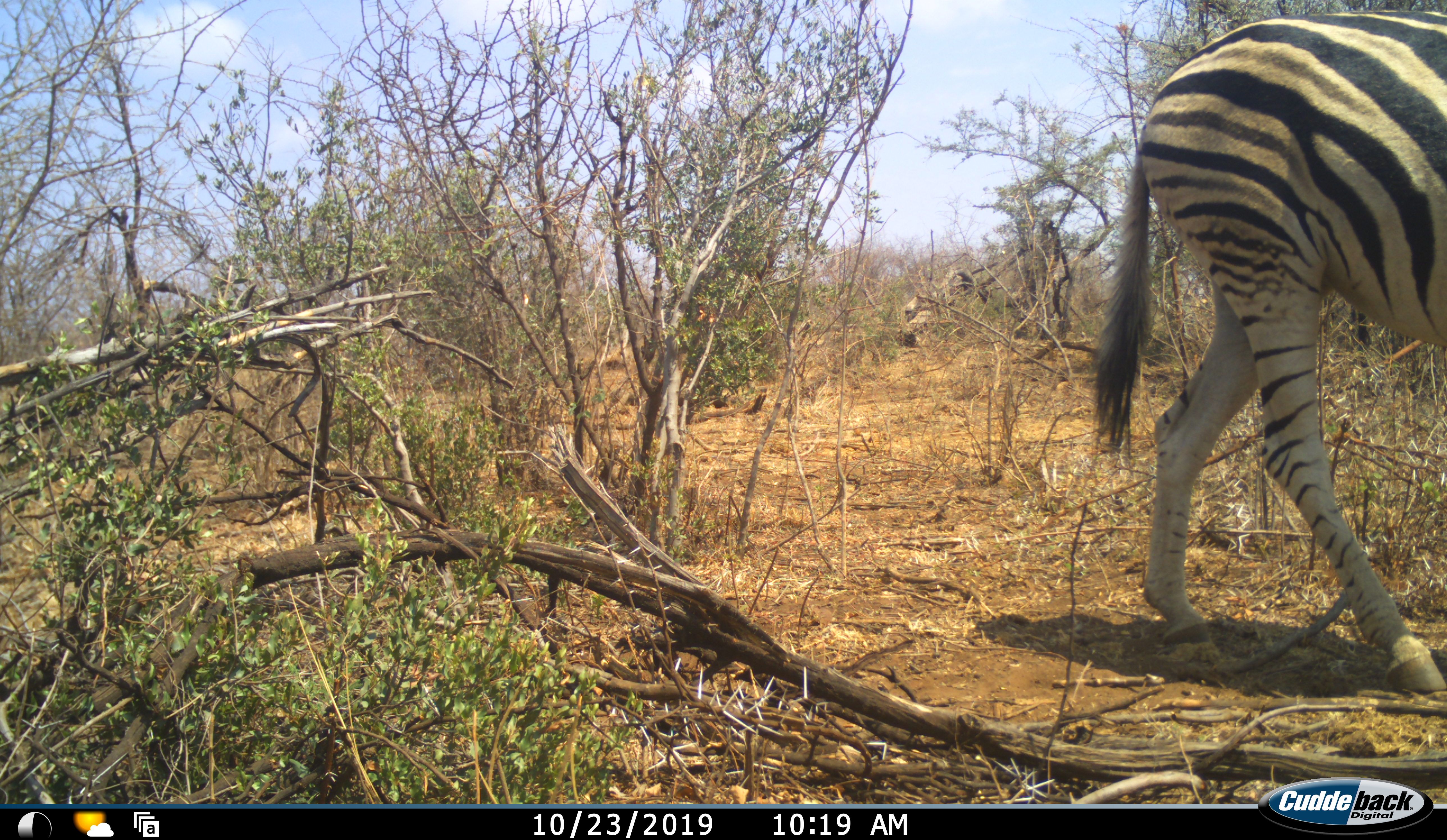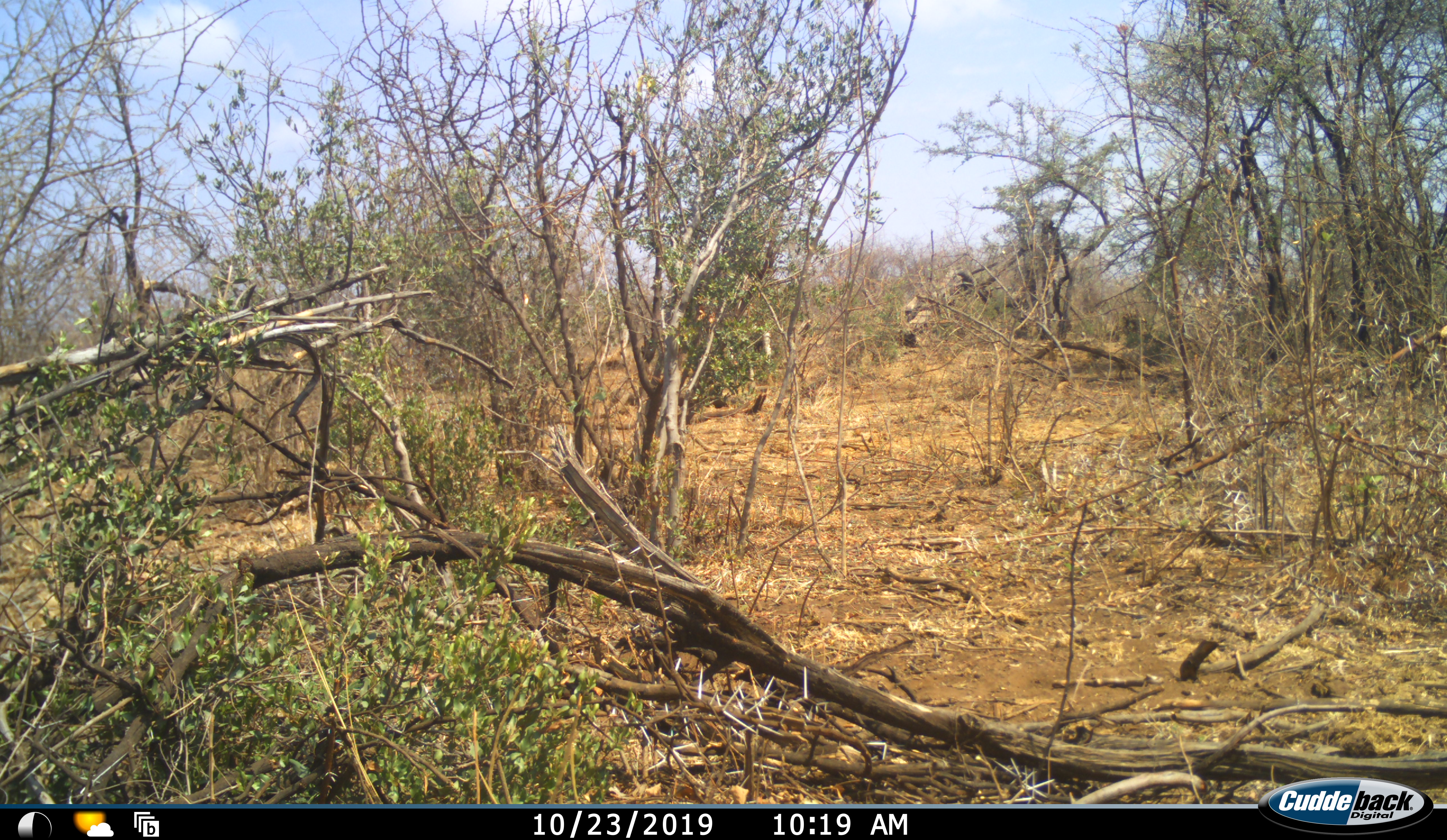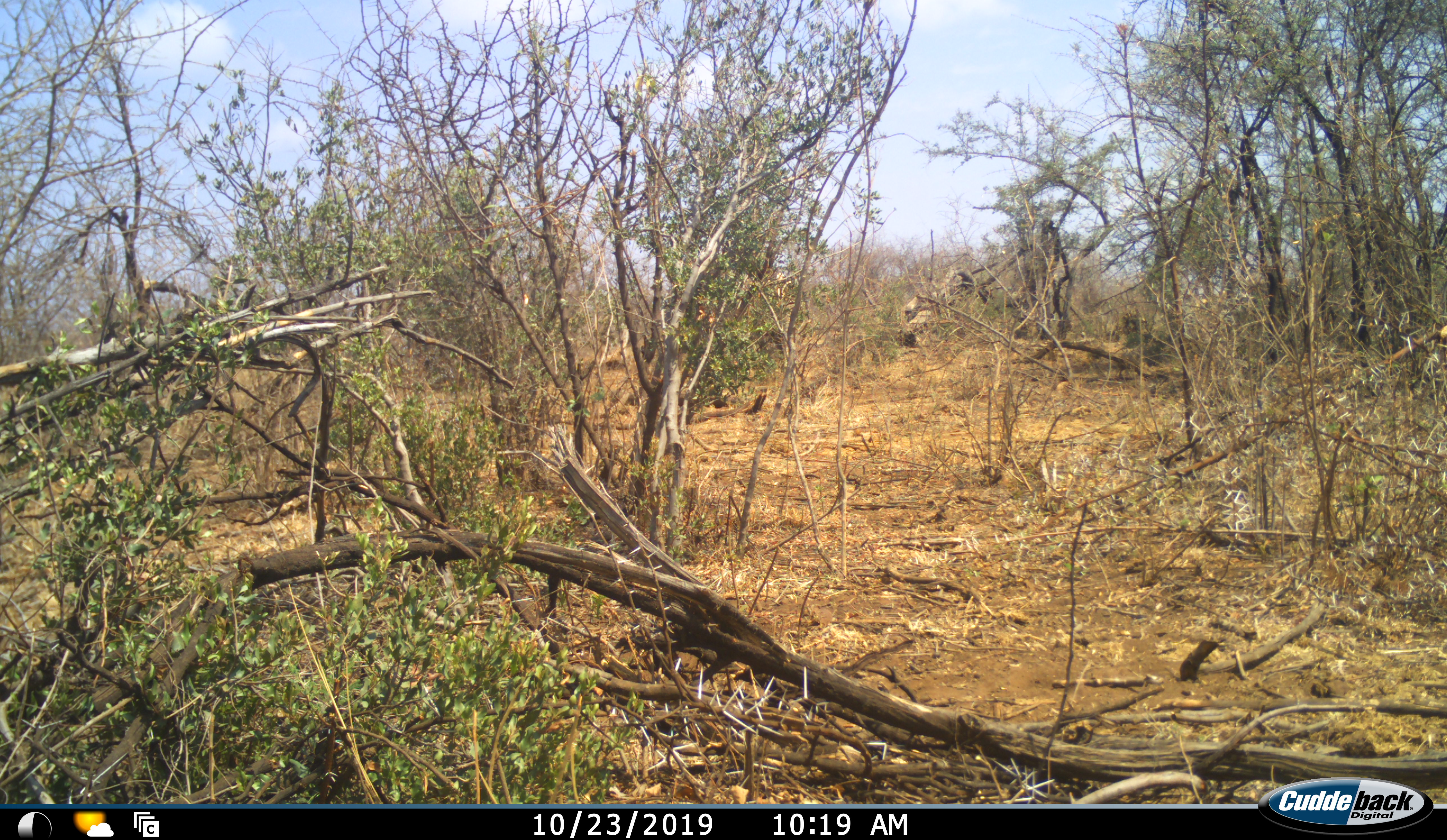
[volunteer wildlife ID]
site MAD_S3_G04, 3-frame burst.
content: unidentified animal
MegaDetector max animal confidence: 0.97